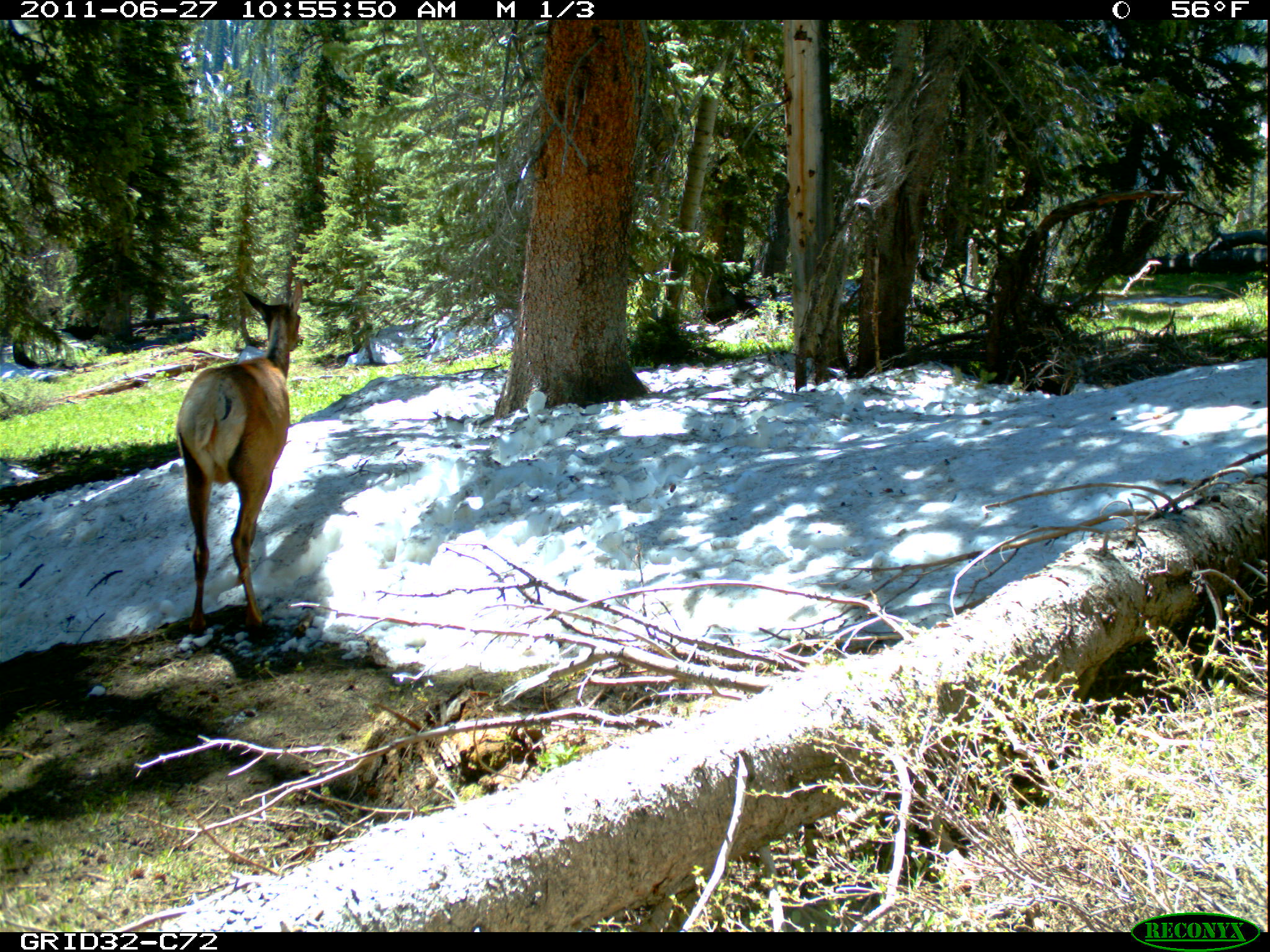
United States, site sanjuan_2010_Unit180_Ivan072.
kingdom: Animalia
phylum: Chordata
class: Mammalia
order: Artiodactyla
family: Cervidae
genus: Cervus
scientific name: Cervus elaphus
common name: red deer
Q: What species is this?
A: Cervus elaphus (red deer).